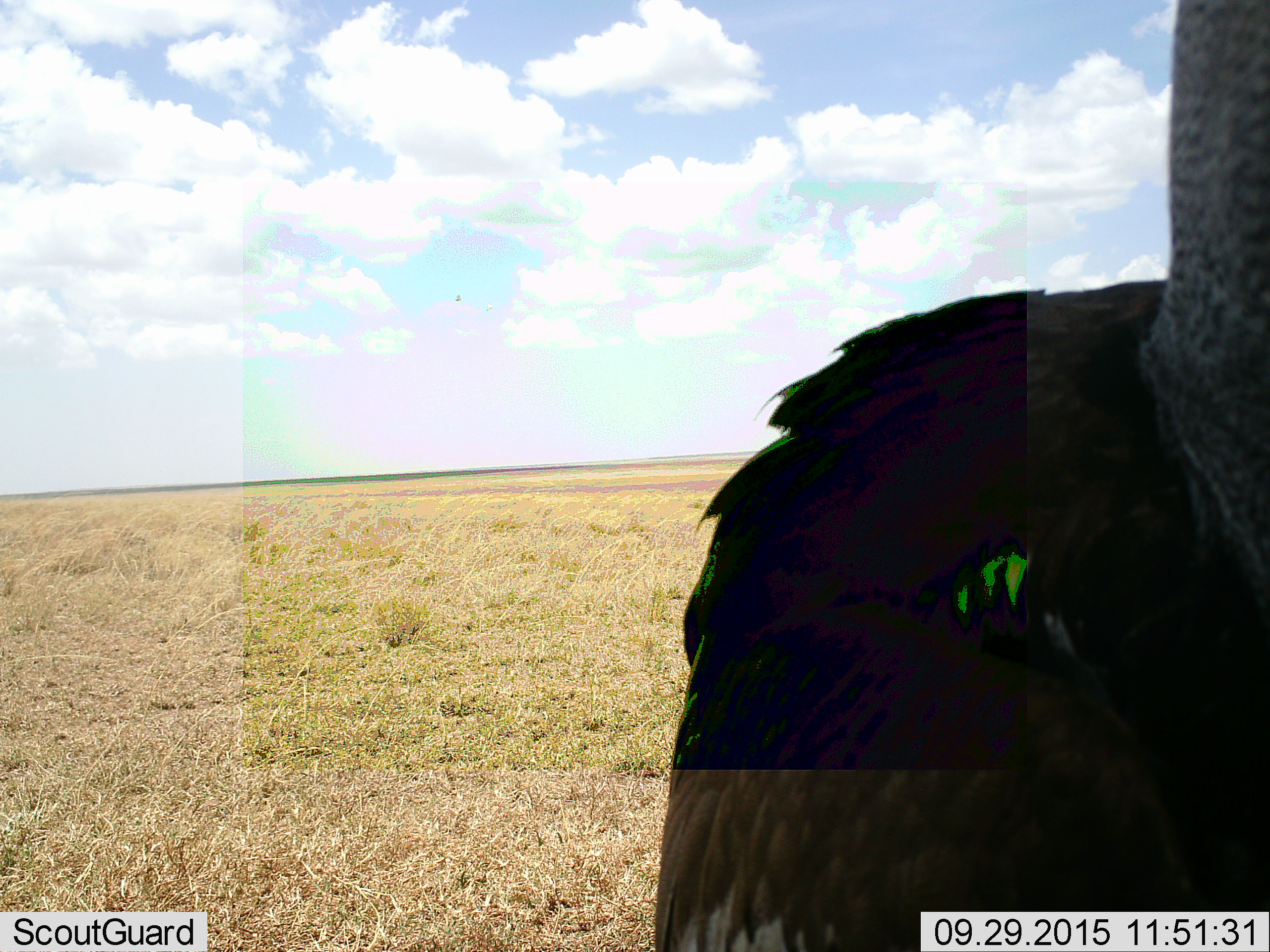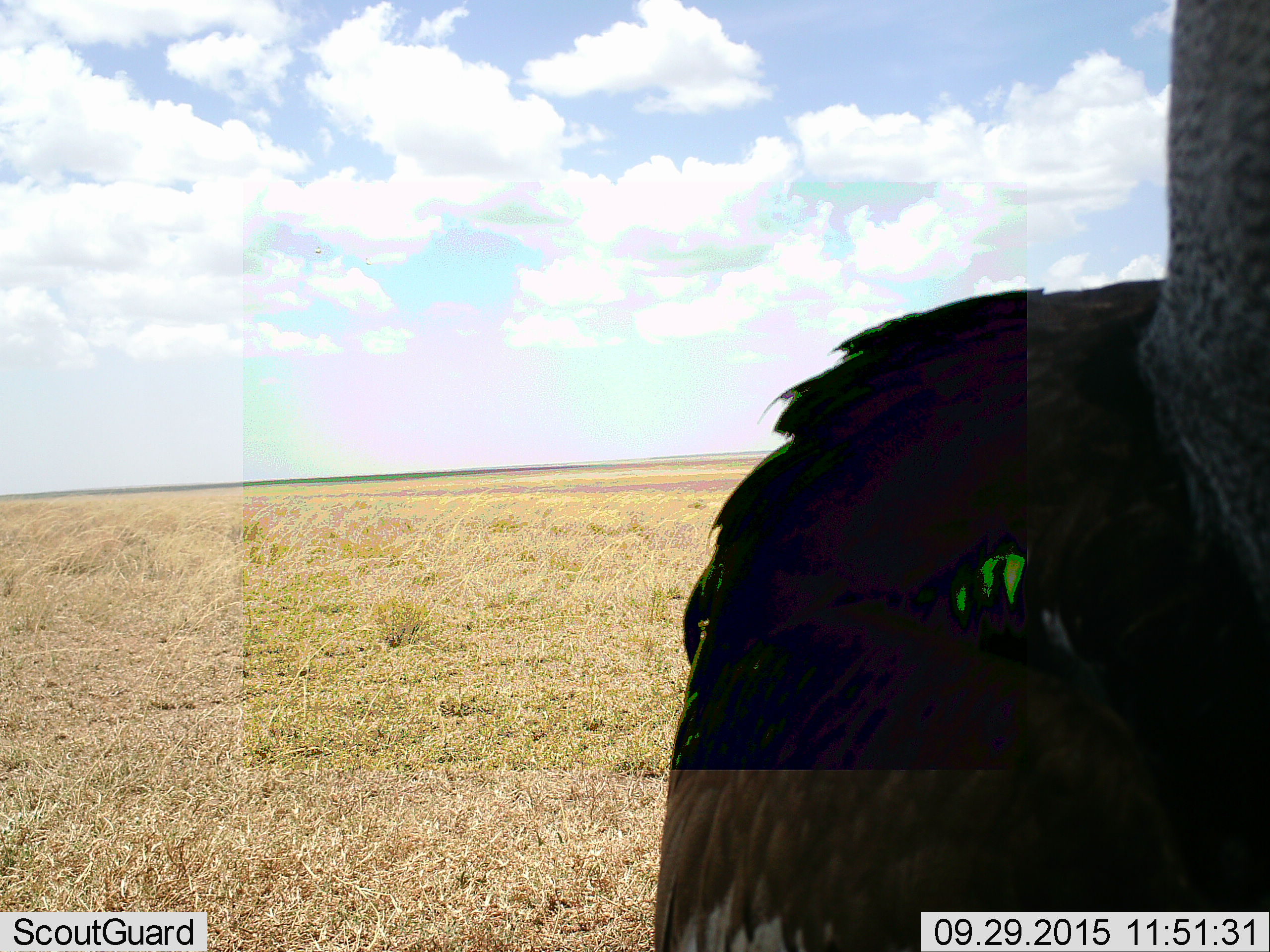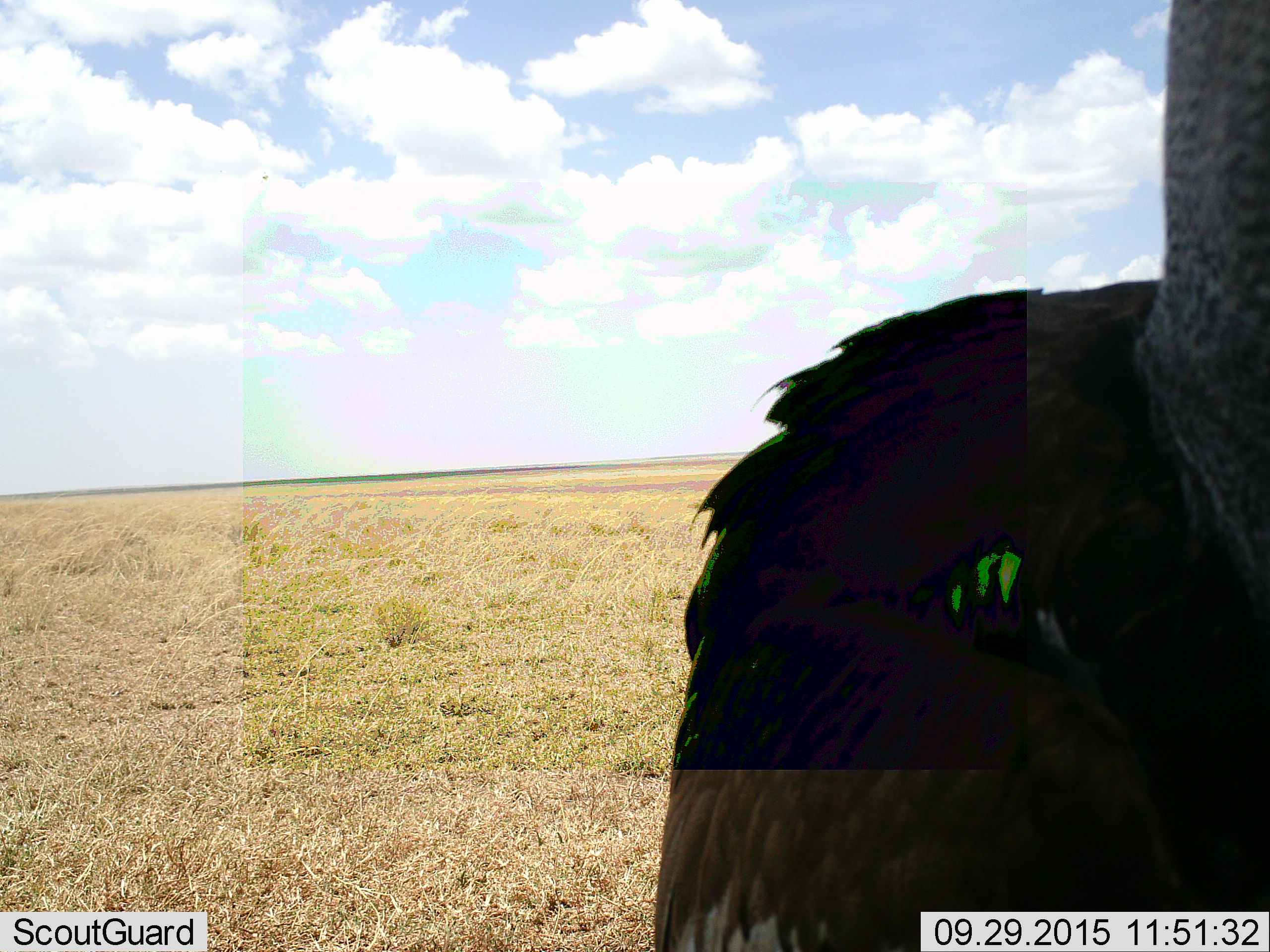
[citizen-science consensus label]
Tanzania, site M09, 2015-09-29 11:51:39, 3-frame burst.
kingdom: Animalia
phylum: Chordata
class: Aves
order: Struthioniformes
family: Struthionidae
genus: Struthio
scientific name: Struthio camelus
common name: ostrich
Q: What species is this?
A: Ostrich (Struthio camelus).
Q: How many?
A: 1.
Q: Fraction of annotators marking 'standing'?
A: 100%.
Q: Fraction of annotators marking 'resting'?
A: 0%.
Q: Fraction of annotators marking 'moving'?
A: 0%.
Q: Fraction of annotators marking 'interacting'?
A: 0%.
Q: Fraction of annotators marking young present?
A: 0%.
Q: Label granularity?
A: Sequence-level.